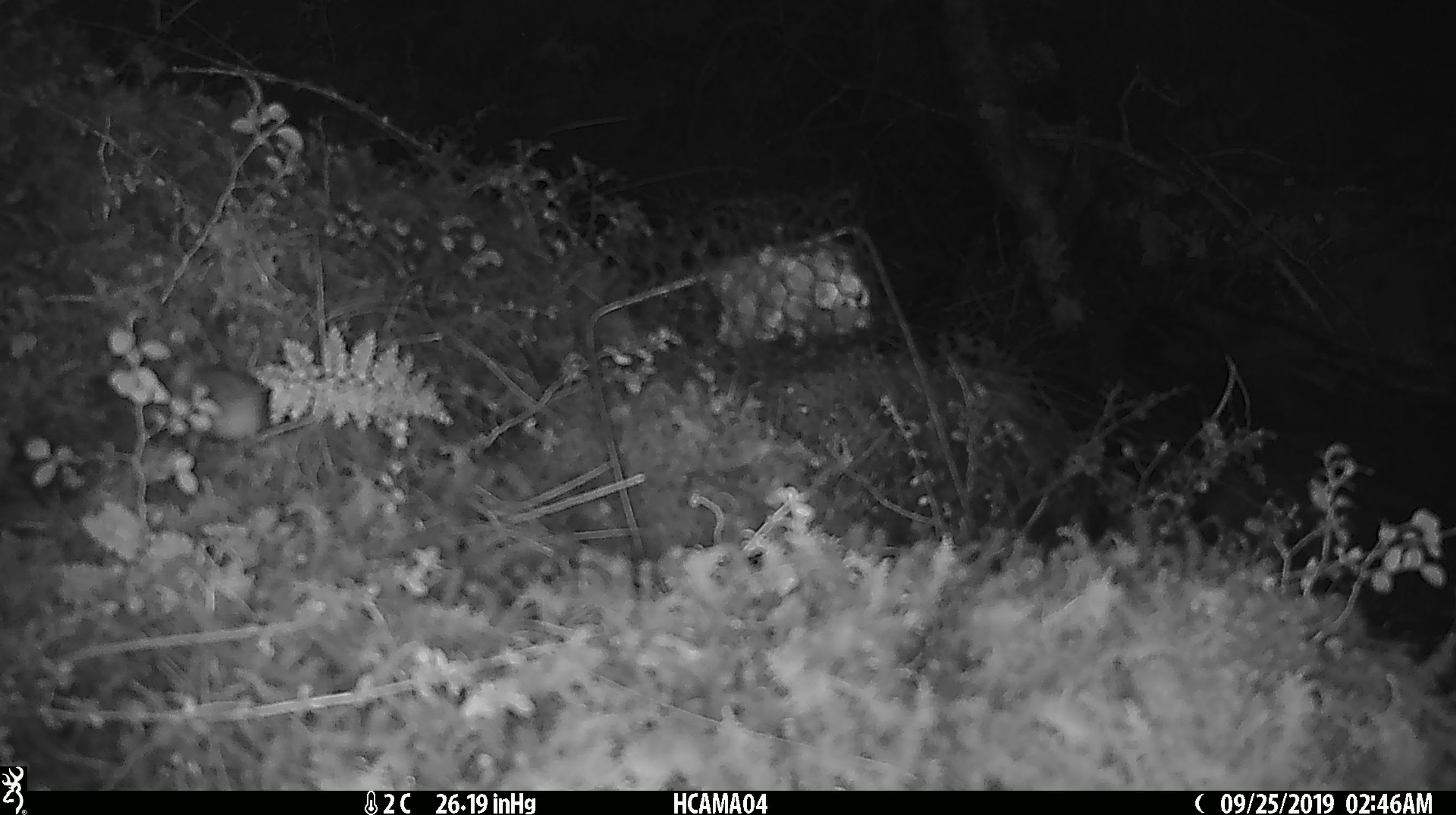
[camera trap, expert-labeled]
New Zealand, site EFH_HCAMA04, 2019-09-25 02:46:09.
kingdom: Animalia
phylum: Chordata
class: Mammalia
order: Rodentia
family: Muridae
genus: Mus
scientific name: Mus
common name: mouse